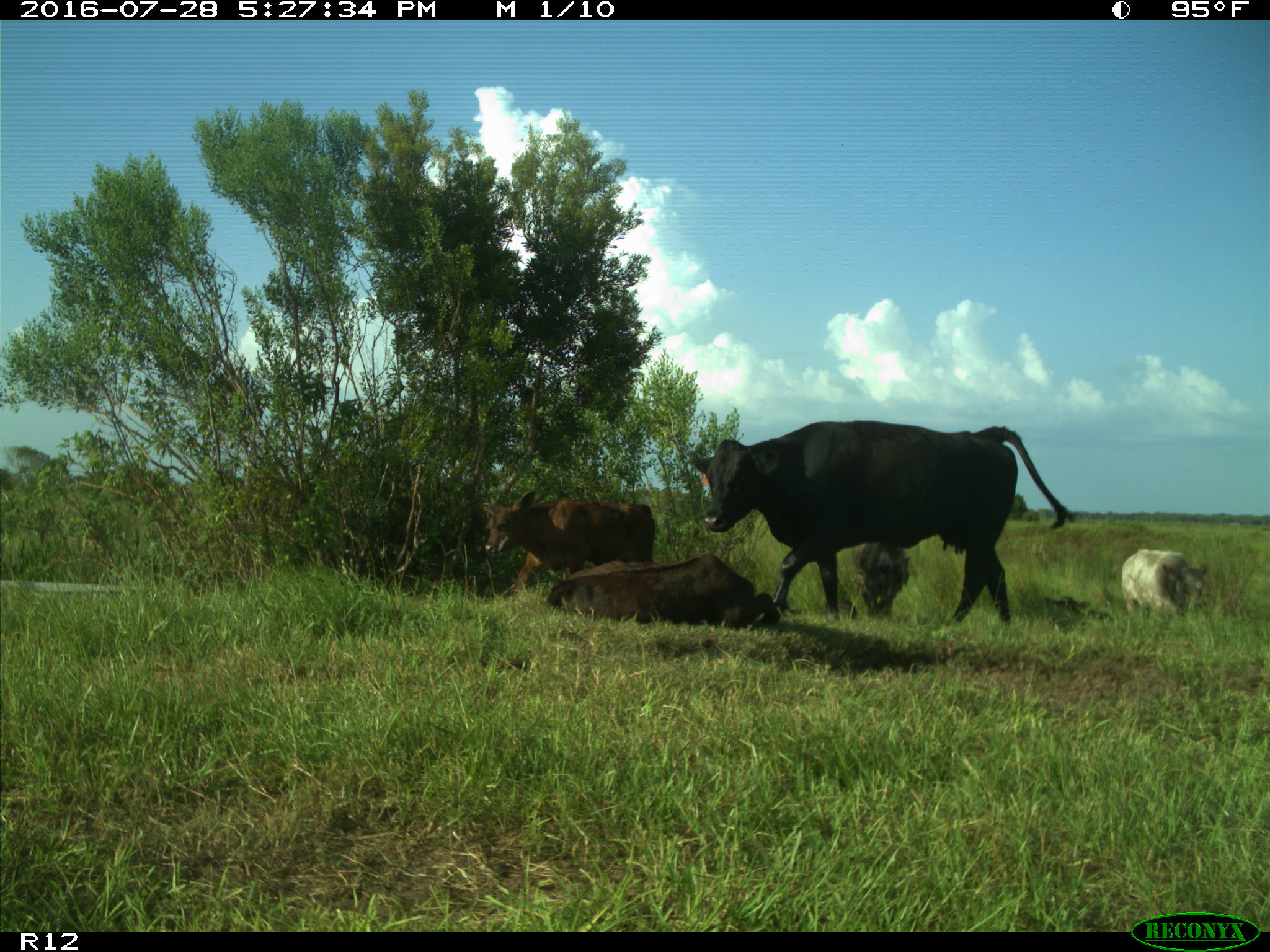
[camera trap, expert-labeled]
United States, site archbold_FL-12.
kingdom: Animalia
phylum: Chordata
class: Mammalia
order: Artiodactyla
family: Bovidae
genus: Bos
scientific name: Bos taurus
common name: domestic cow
Bos taurus (domestic cow).